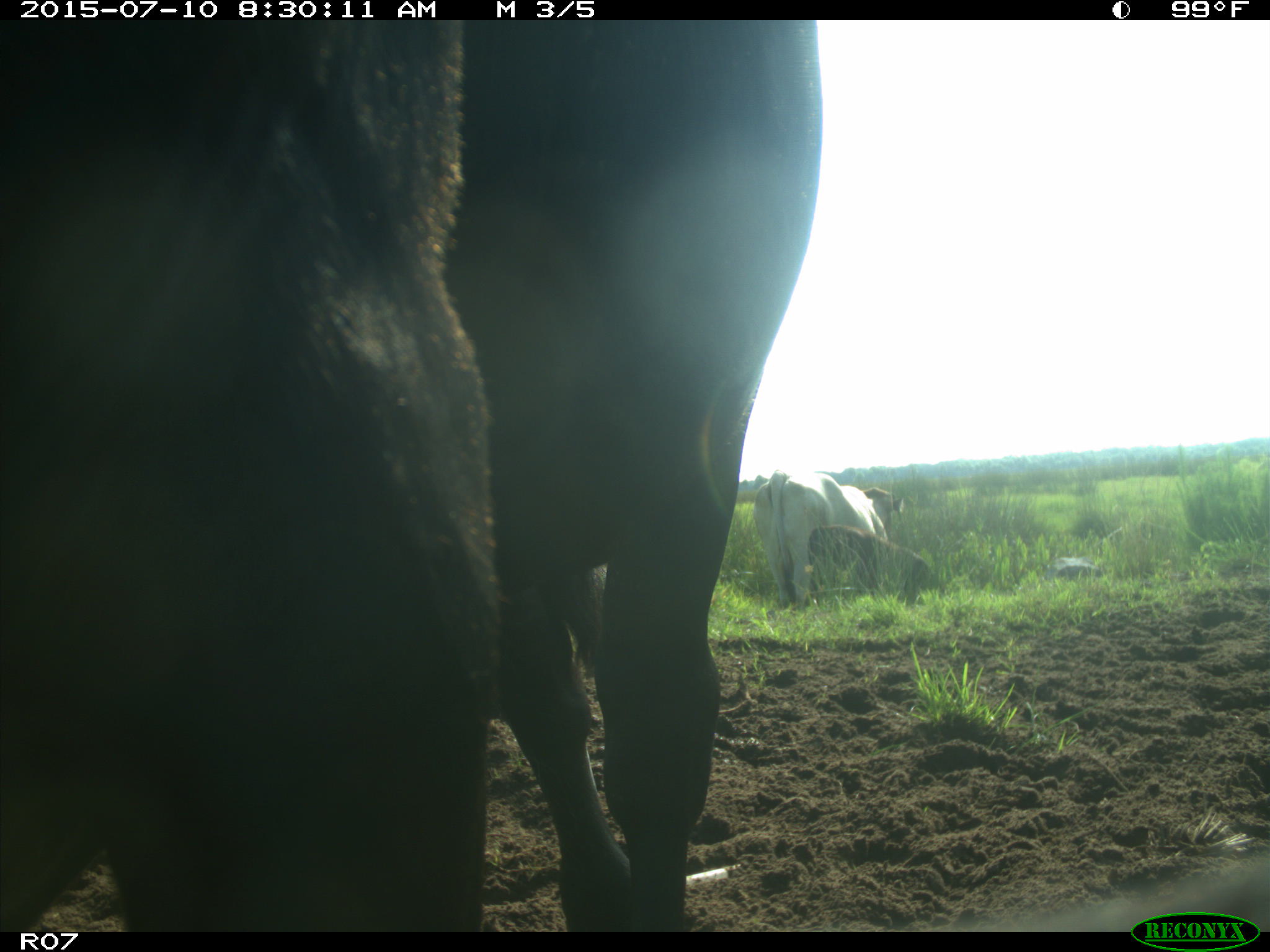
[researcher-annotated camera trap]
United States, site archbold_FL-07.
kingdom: Animalia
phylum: Chordata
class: Mammalia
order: Artiodactyla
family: Bovidae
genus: Bos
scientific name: Bos taurus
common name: domestic cow